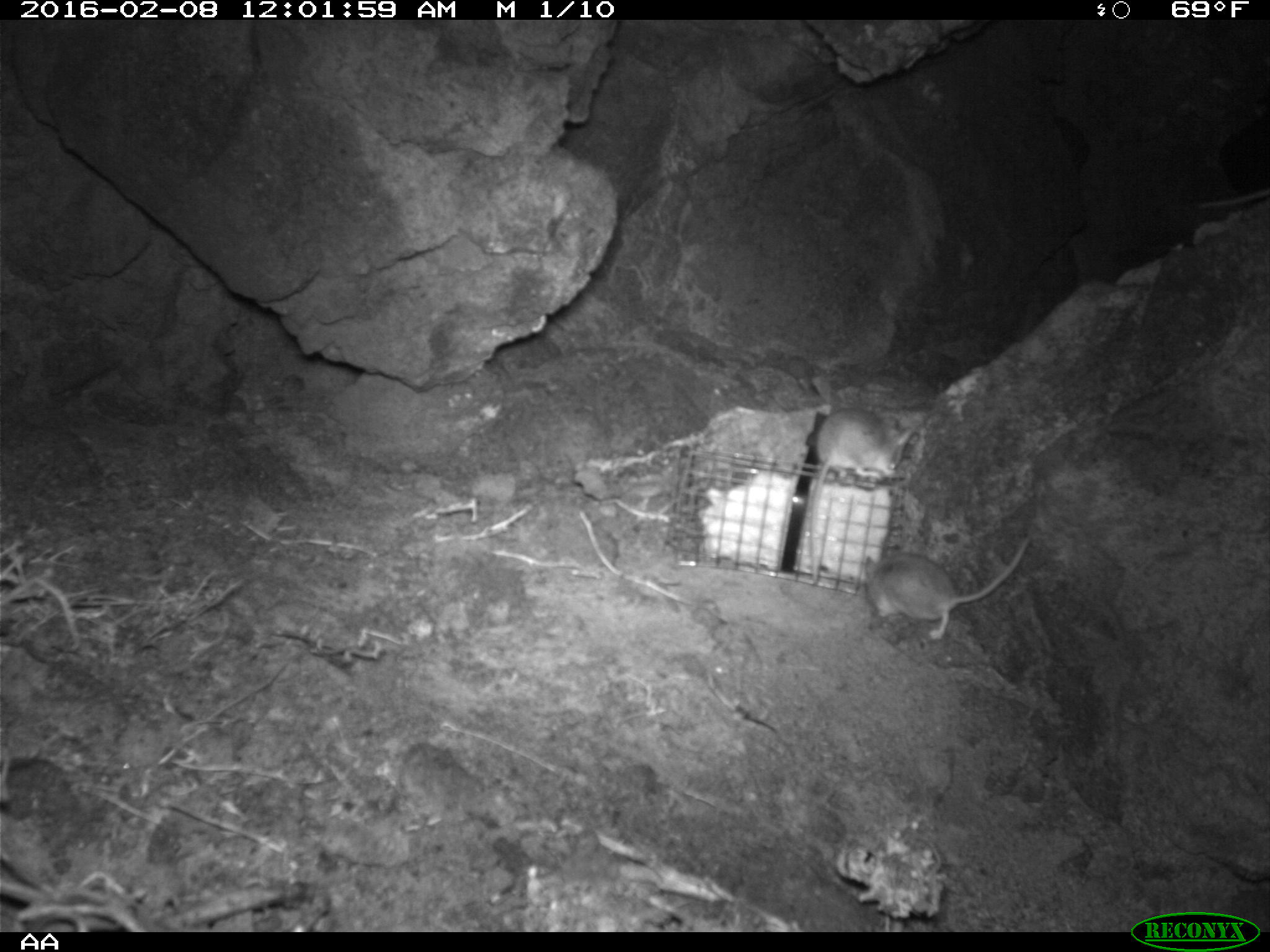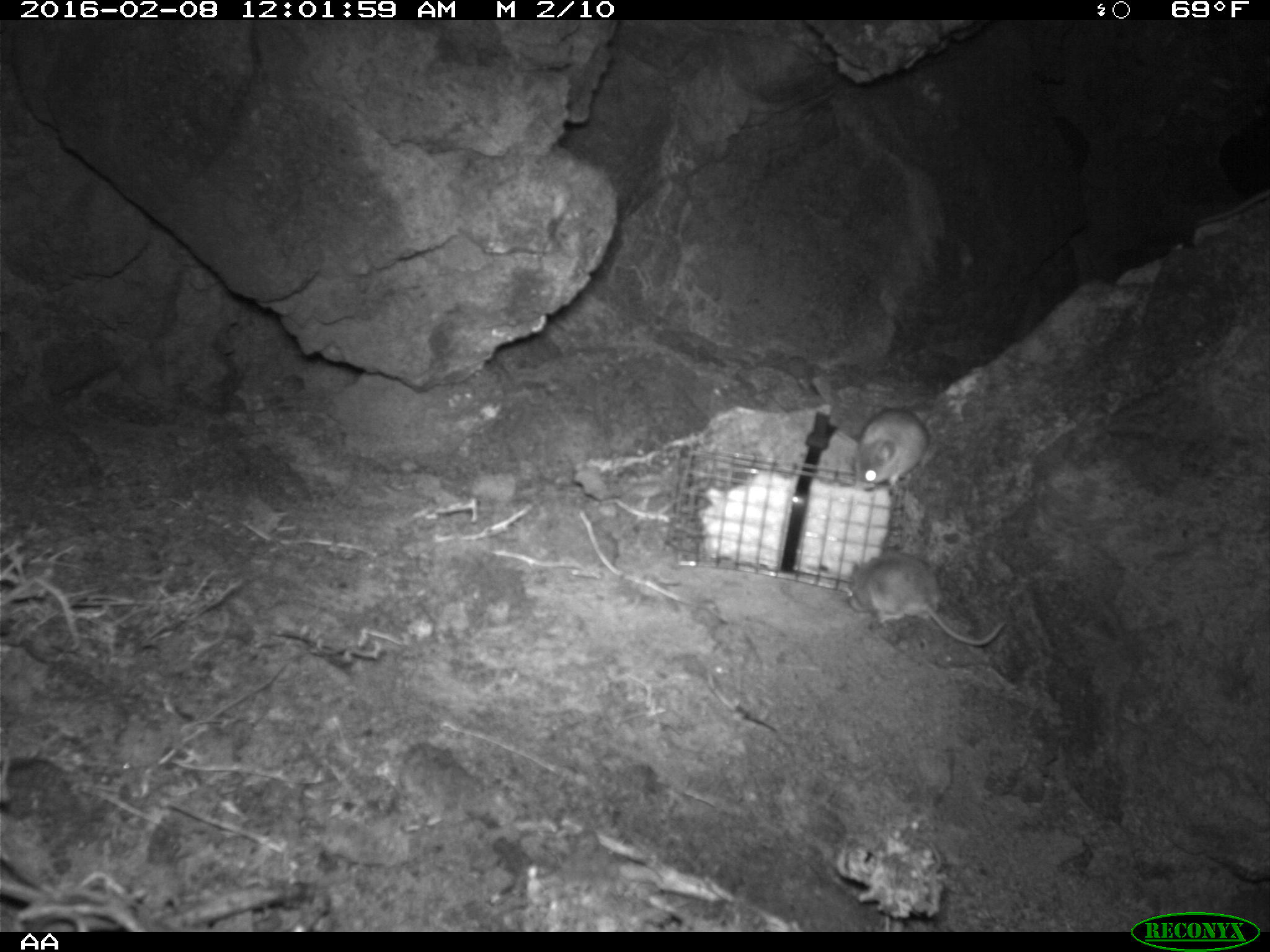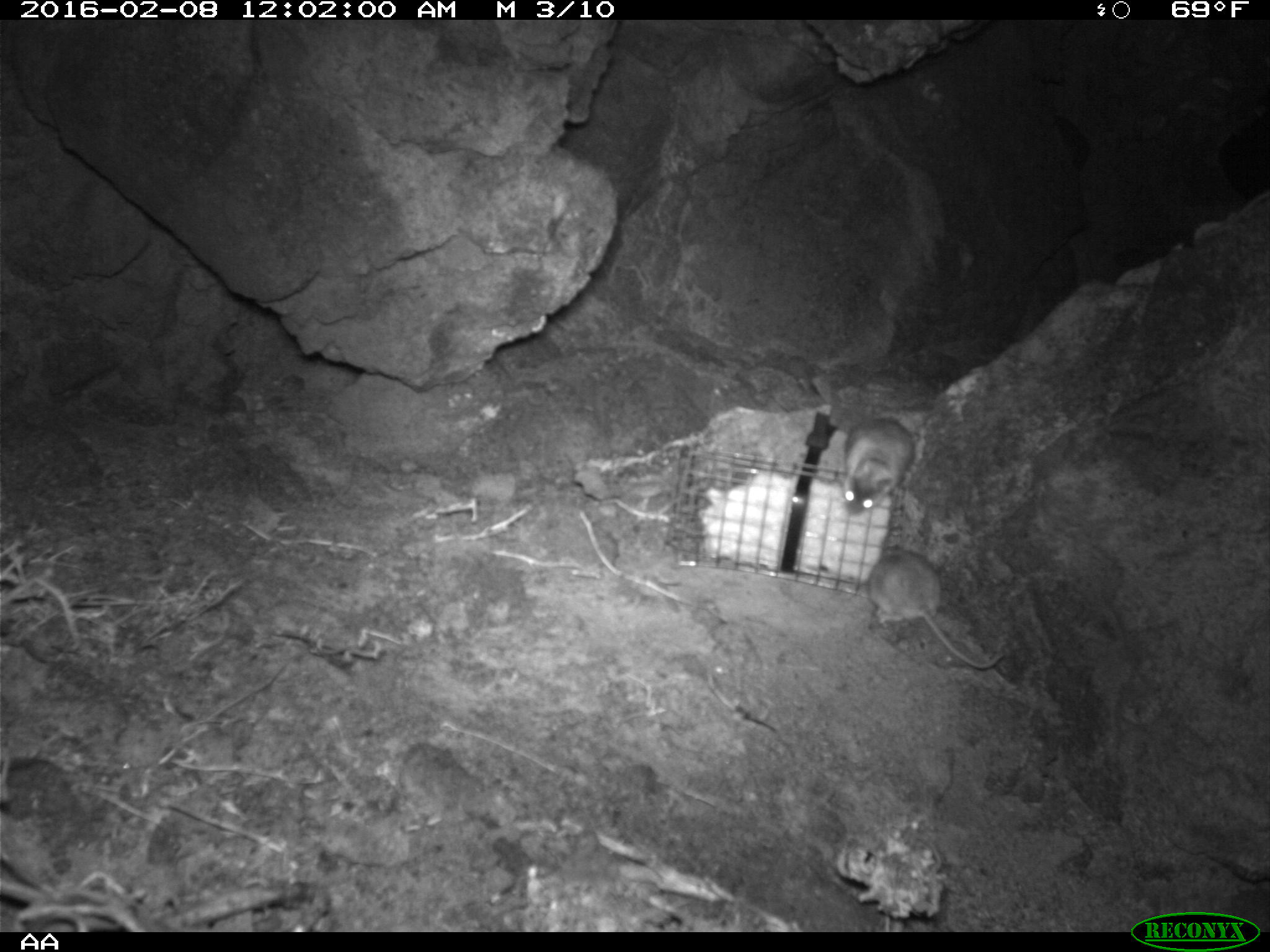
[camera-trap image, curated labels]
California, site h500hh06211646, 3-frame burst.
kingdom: Animalia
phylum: Chordata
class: Mammalia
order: Rodentia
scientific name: Rodentia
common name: rodent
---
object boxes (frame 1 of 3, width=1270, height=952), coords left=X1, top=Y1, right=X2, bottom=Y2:
rodent: left=811, top=407, right=913, bottom=582; left=865, top=534, right=1028, bottom=639; left=1197, top=189, right=1269, bottom=208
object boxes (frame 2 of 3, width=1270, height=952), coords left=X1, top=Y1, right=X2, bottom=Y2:
rodent: left=847, top=552, right=1004, bottom=645; left=853, top=407, right=931, bottom=490; left=1197, top=189, right=1269, bottom=223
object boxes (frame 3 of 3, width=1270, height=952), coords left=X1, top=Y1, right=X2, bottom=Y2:
rodent: left=868, top=545, right=1001, bottom=670; left=845, top=417, right=917, bottom=515